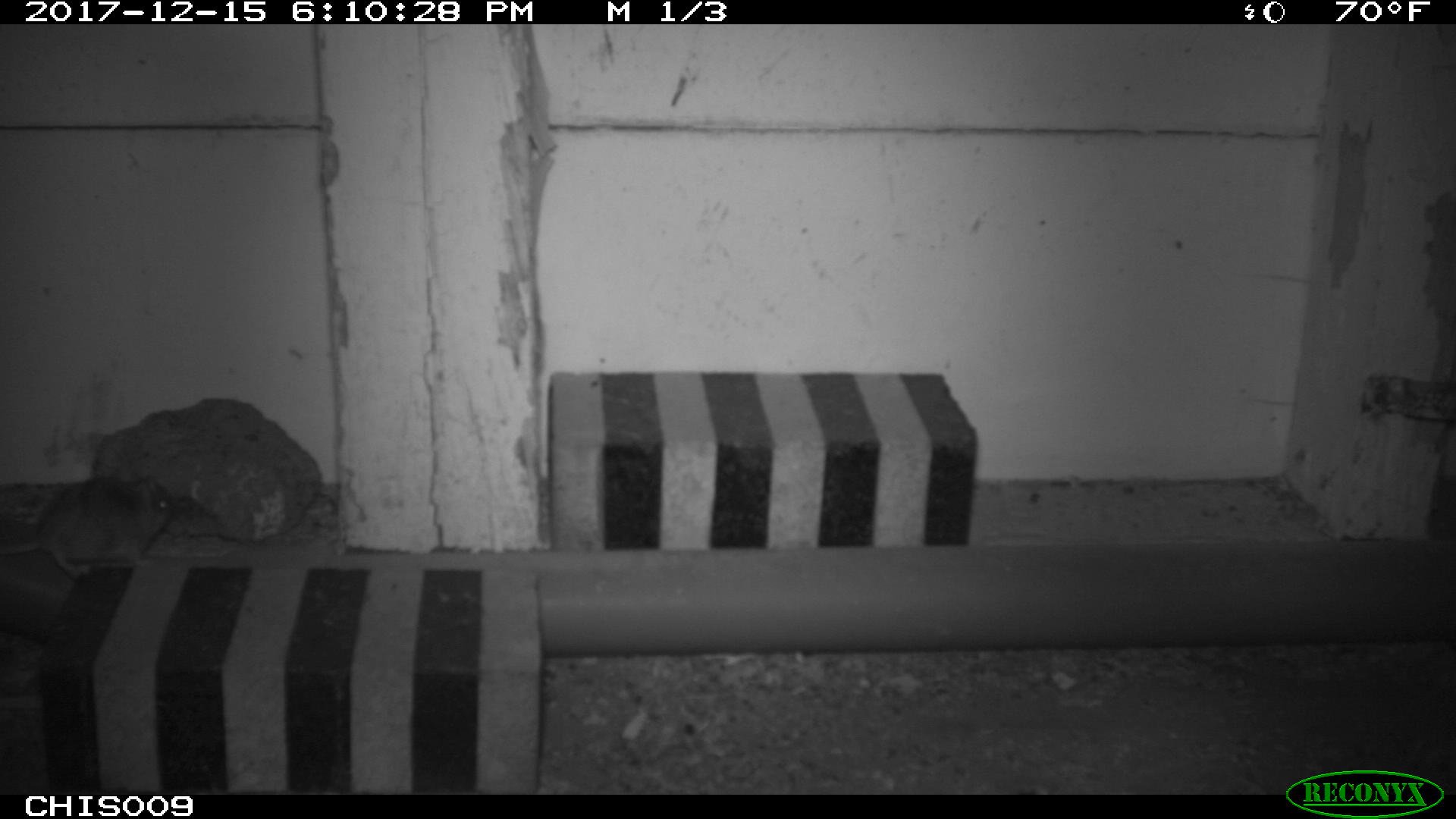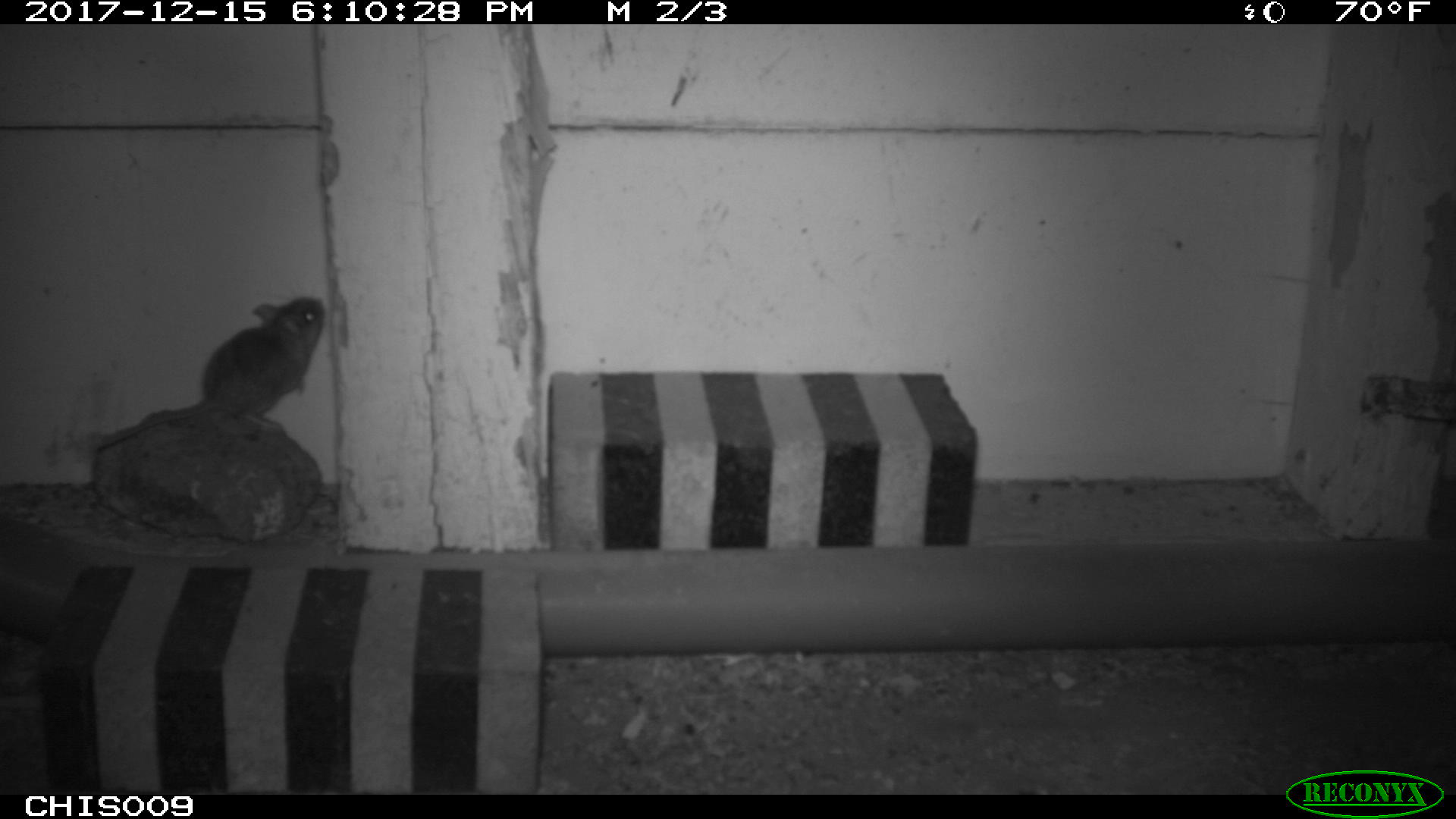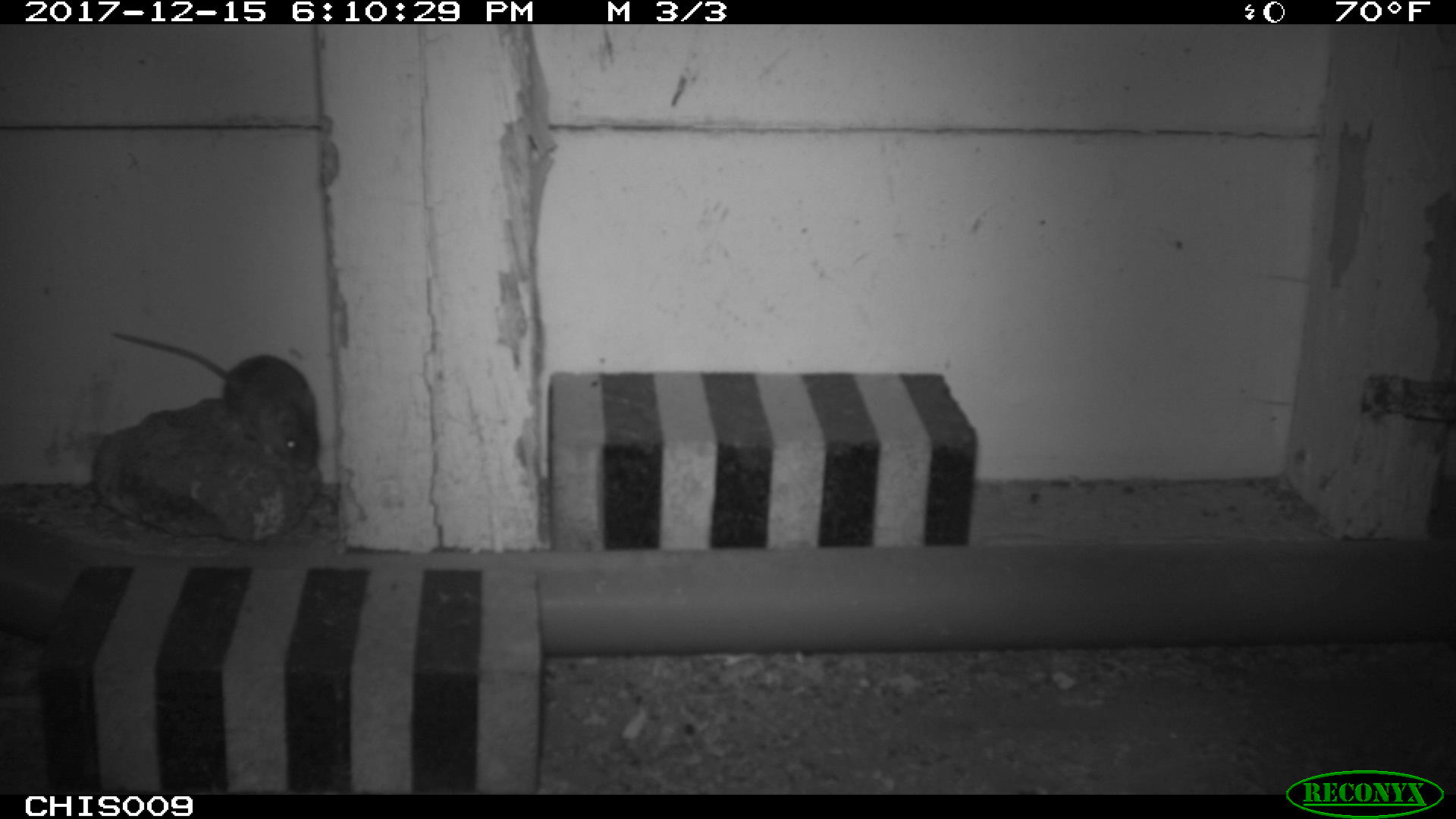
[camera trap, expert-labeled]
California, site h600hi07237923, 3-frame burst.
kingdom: Animalia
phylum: Chordata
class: Mammalia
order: Rodentia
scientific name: Rodentia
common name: rodent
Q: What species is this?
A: Rodent (Rodentia).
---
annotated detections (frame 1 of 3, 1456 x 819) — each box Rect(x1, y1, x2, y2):
rodent: Rect(0, 477, 173, 579)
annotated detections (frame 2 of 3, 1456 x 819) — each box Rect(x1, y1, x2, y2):
rodent: Rect(94, 297, 323, 451)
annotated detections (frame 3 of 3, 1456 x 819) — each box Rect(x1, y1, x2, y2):
rodent: Rect(112, 331, 318, 473)